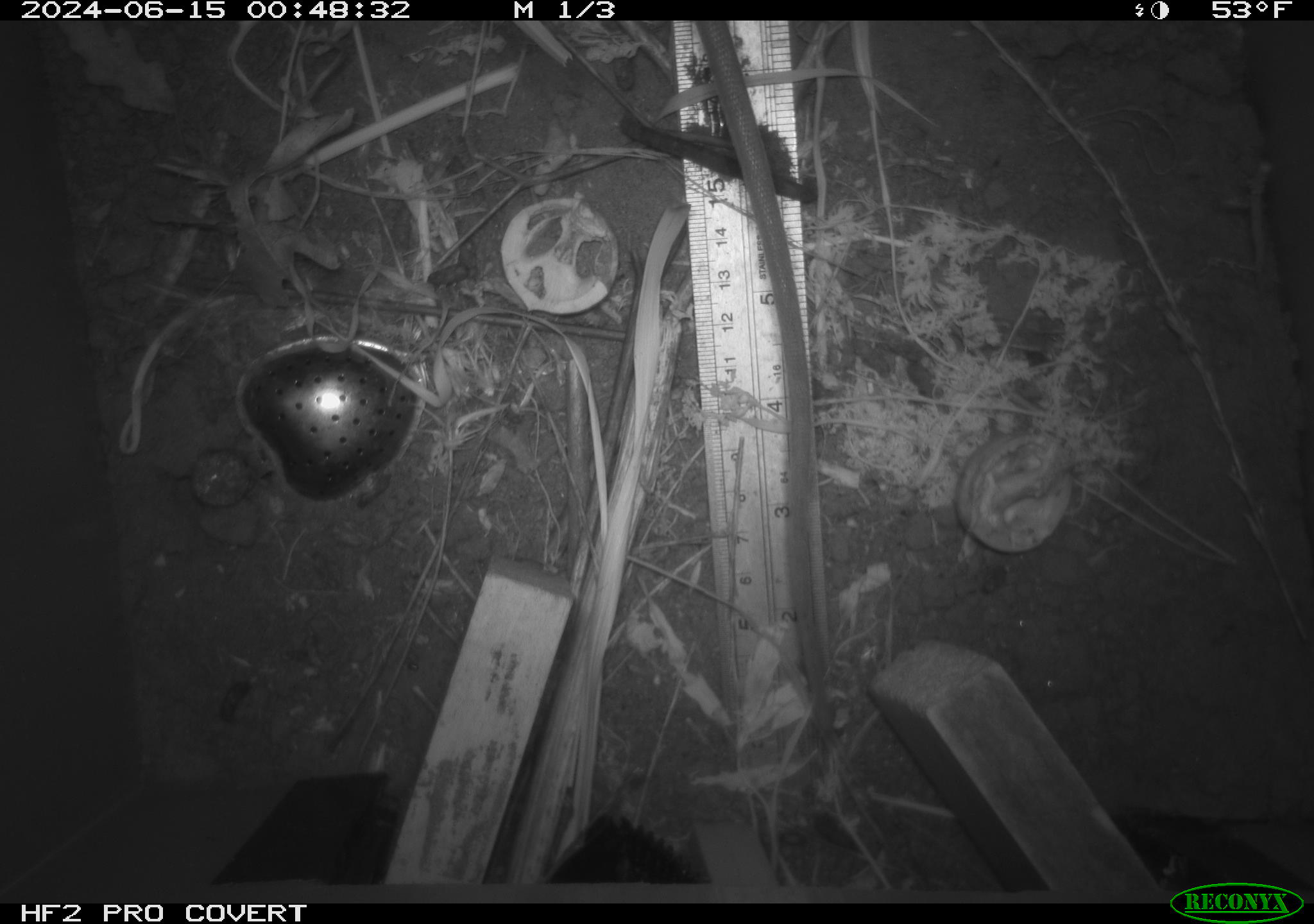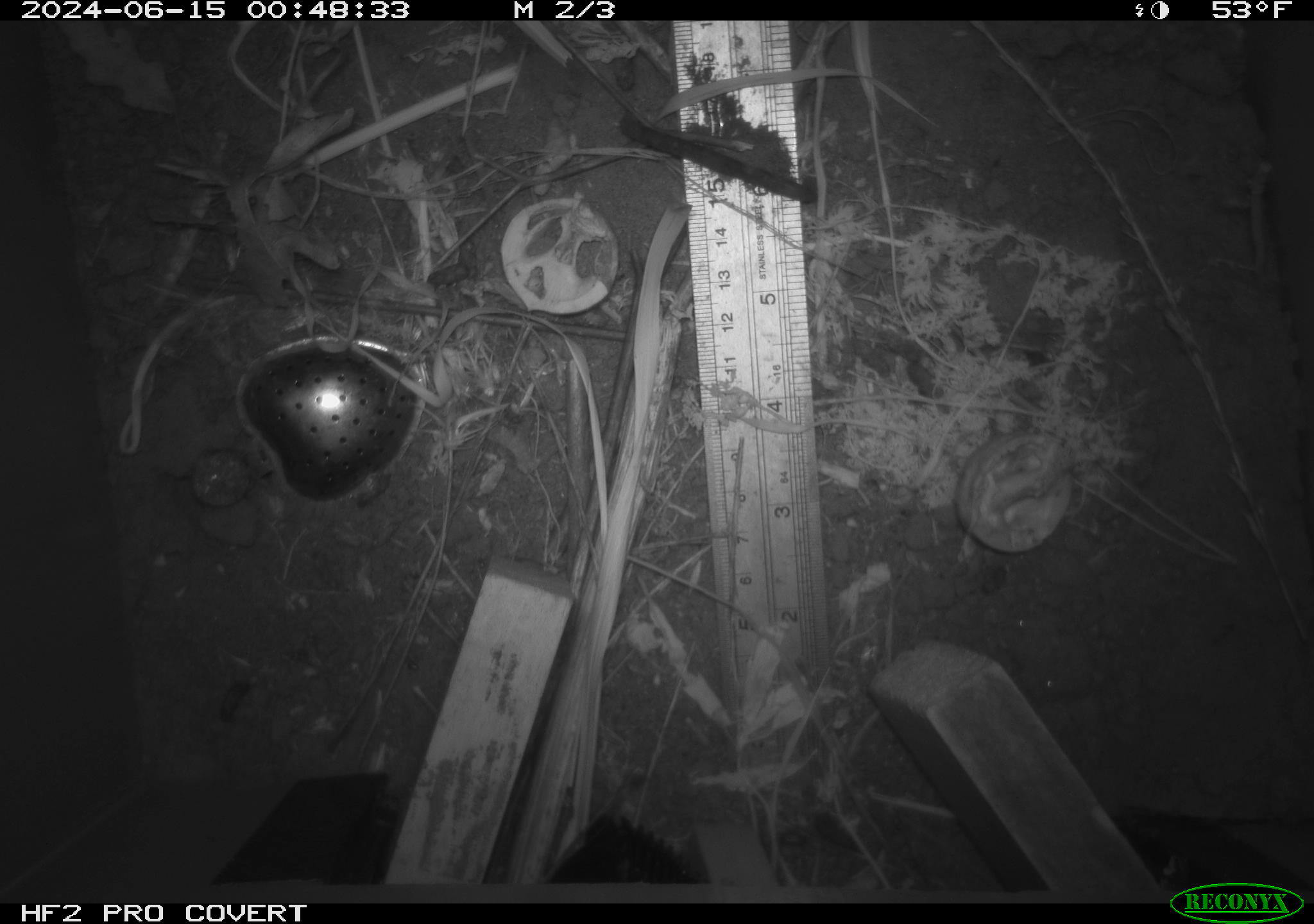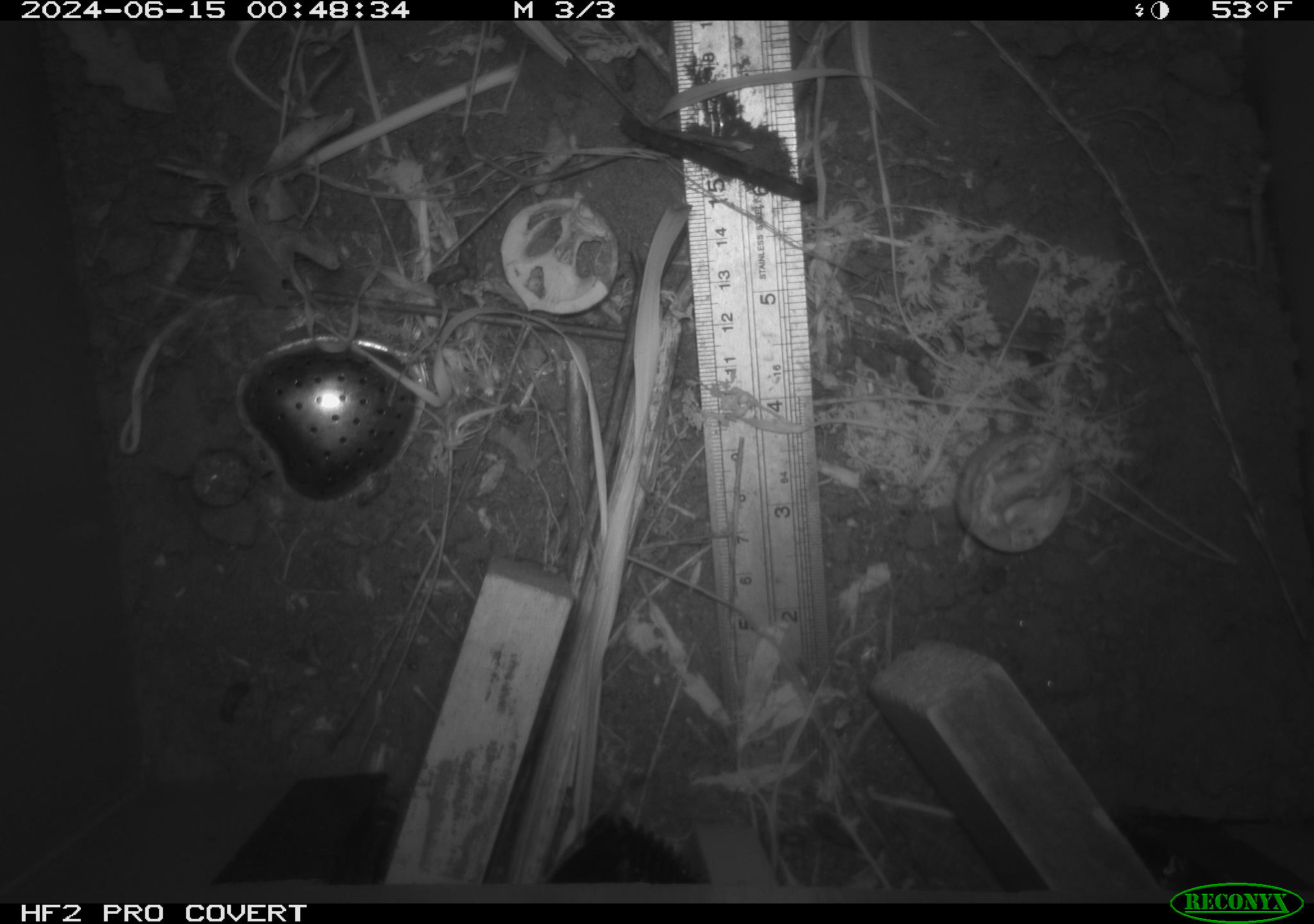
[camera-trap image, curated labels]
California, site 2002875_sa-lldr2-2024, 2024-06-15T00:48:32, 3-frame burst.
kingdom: Animalia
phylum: Chordata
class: Mammalia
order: Rodentia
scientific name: Rodentia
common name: rodent